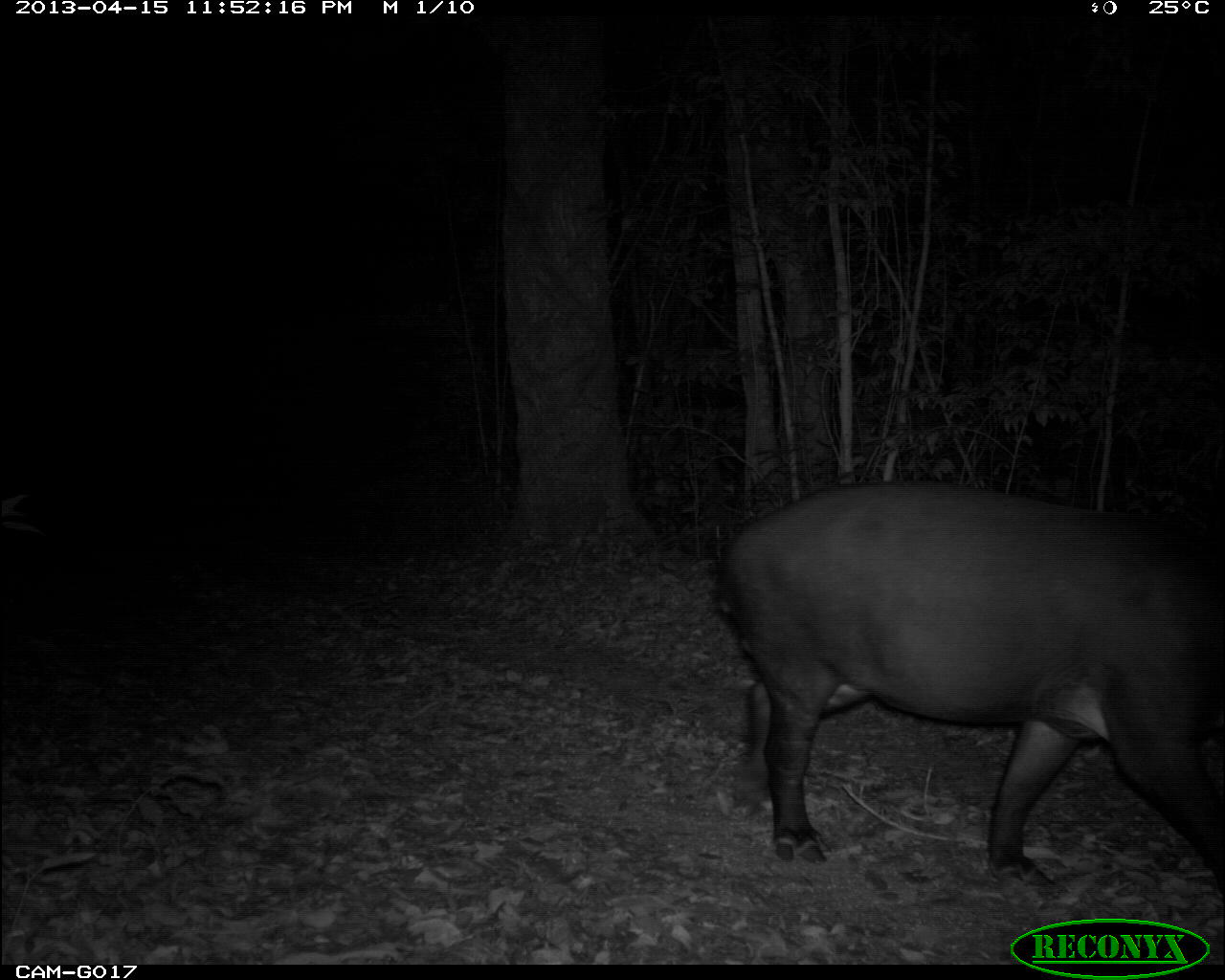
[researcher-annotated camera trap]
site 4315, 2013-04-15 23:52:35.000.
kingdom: Animalia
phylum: Chordata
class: Mammalia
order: Perissodactyla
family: Tapiridae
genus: Tapirus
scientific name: Tapirus bairdii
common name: baird's tapir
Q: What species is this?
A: Tapirus bairdii (baird's tapir).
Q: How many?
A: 1.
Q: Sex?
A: Male.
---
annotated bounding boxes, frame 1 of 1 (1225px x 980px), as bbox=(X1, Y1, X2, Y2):
tapirus bairdii: bbox=(711, 481, 1225, 897)